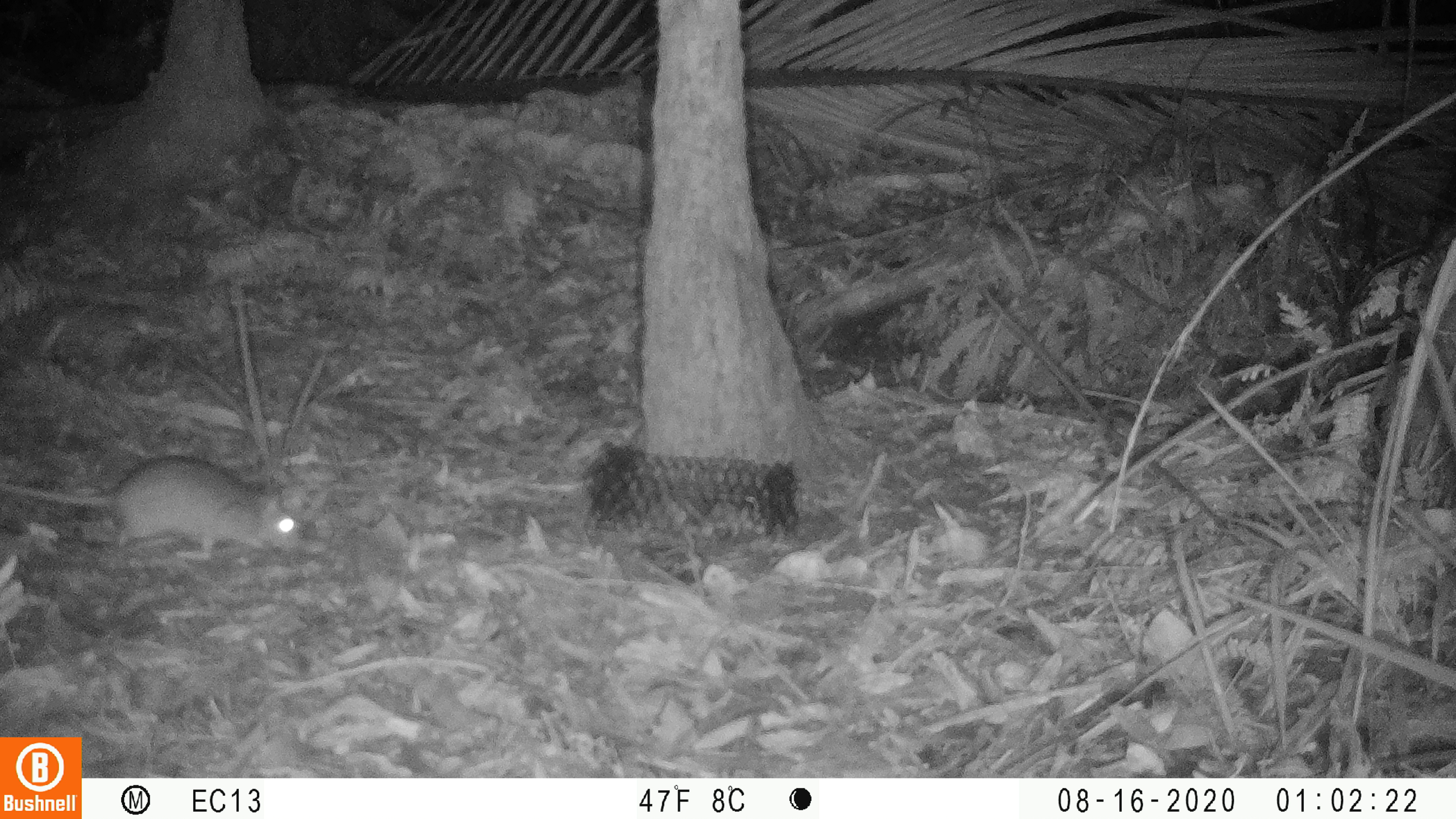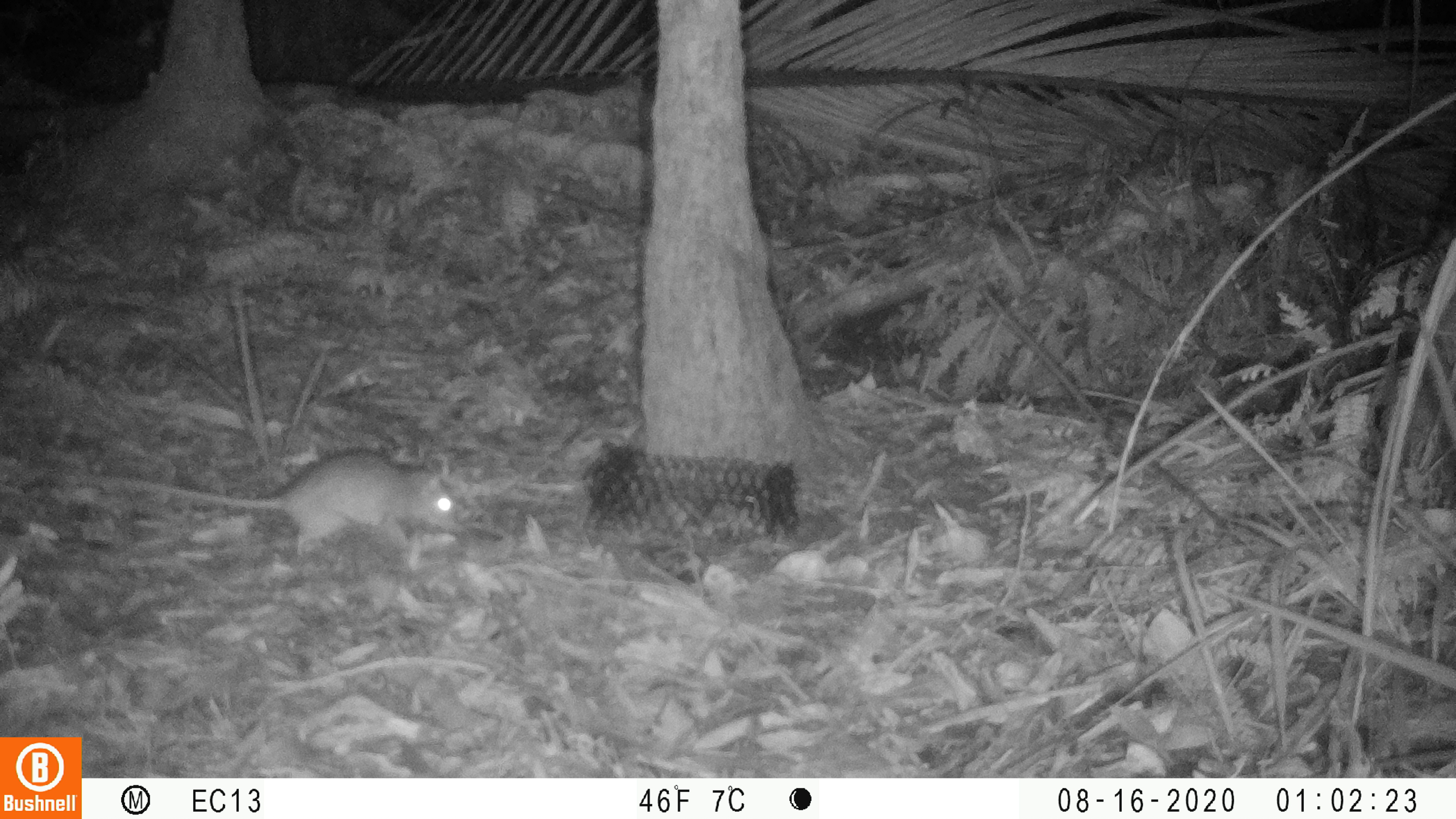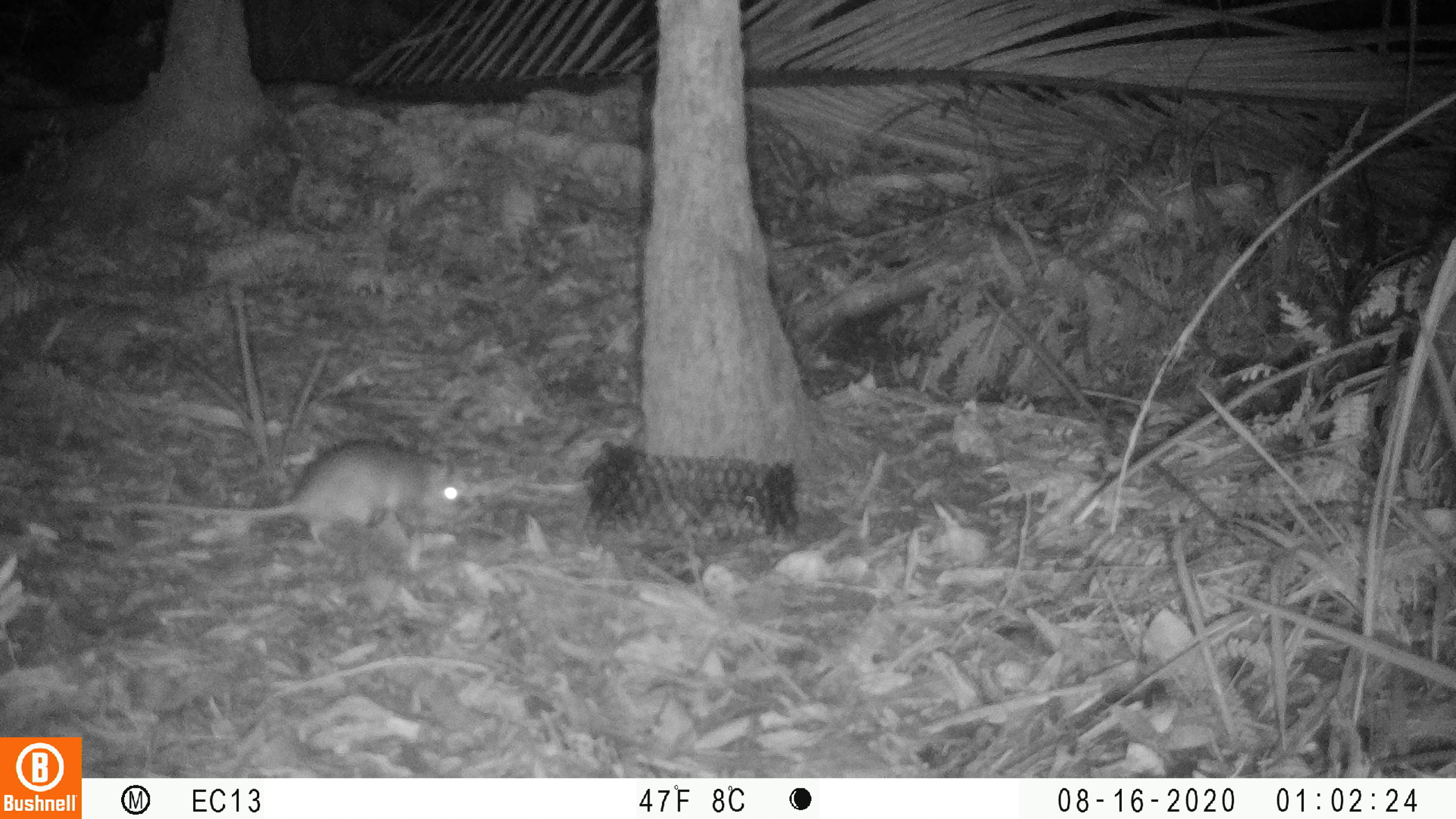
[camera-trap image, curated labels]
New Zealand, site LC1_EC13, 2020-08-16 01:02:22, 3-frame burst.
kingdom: Animalia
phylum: Chordata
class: Mammalia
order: Rodentia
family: Muridae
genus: Rattus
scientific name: Rattus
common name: rat